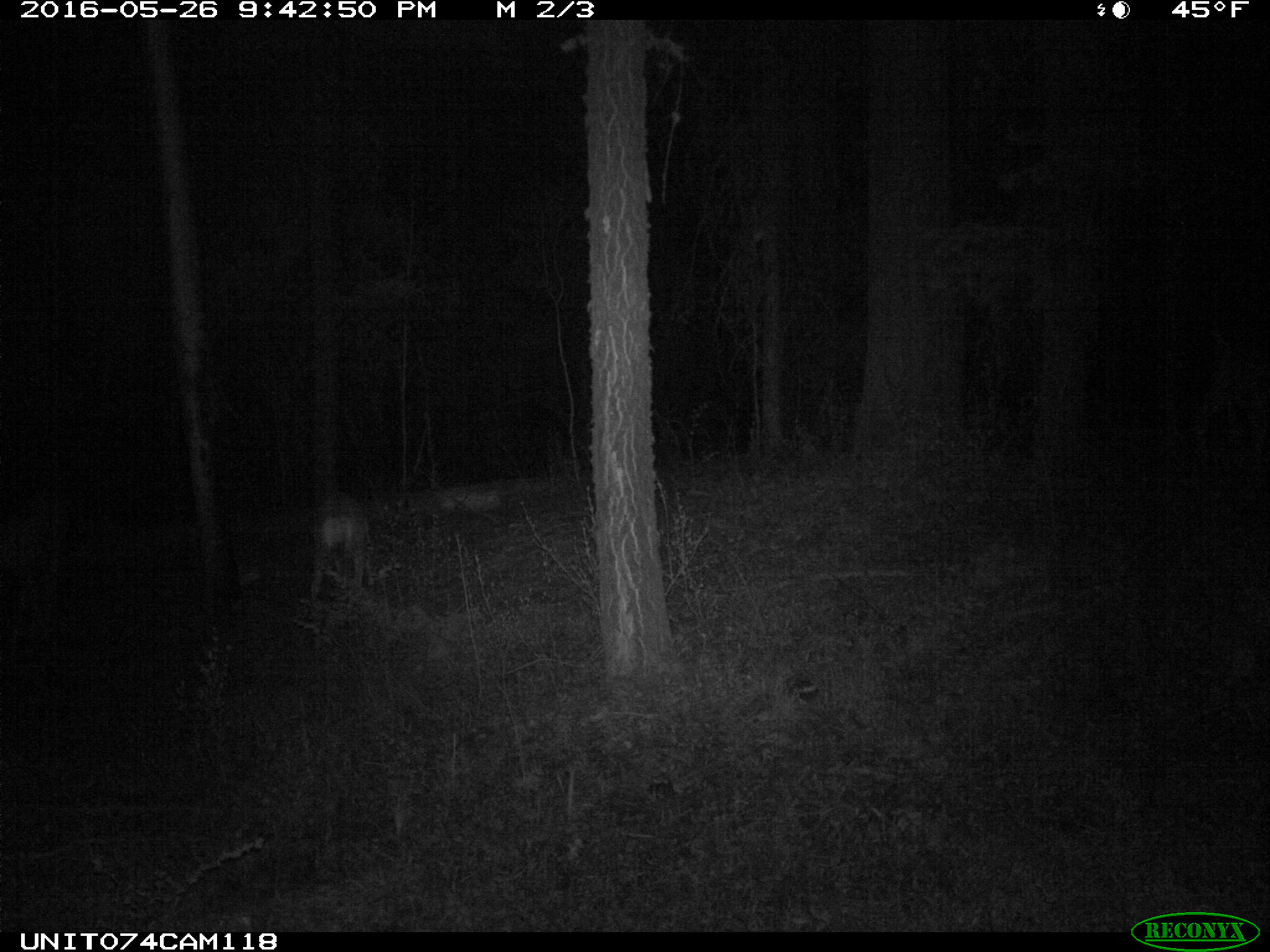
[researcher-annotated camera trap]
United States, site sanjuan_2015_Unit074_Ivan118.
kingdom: Animalia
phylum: Chordata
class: Mammalia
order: Artiodactyla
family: Cervidae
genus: Odocoileus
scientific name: Odocoileus hemionus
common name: mule deer